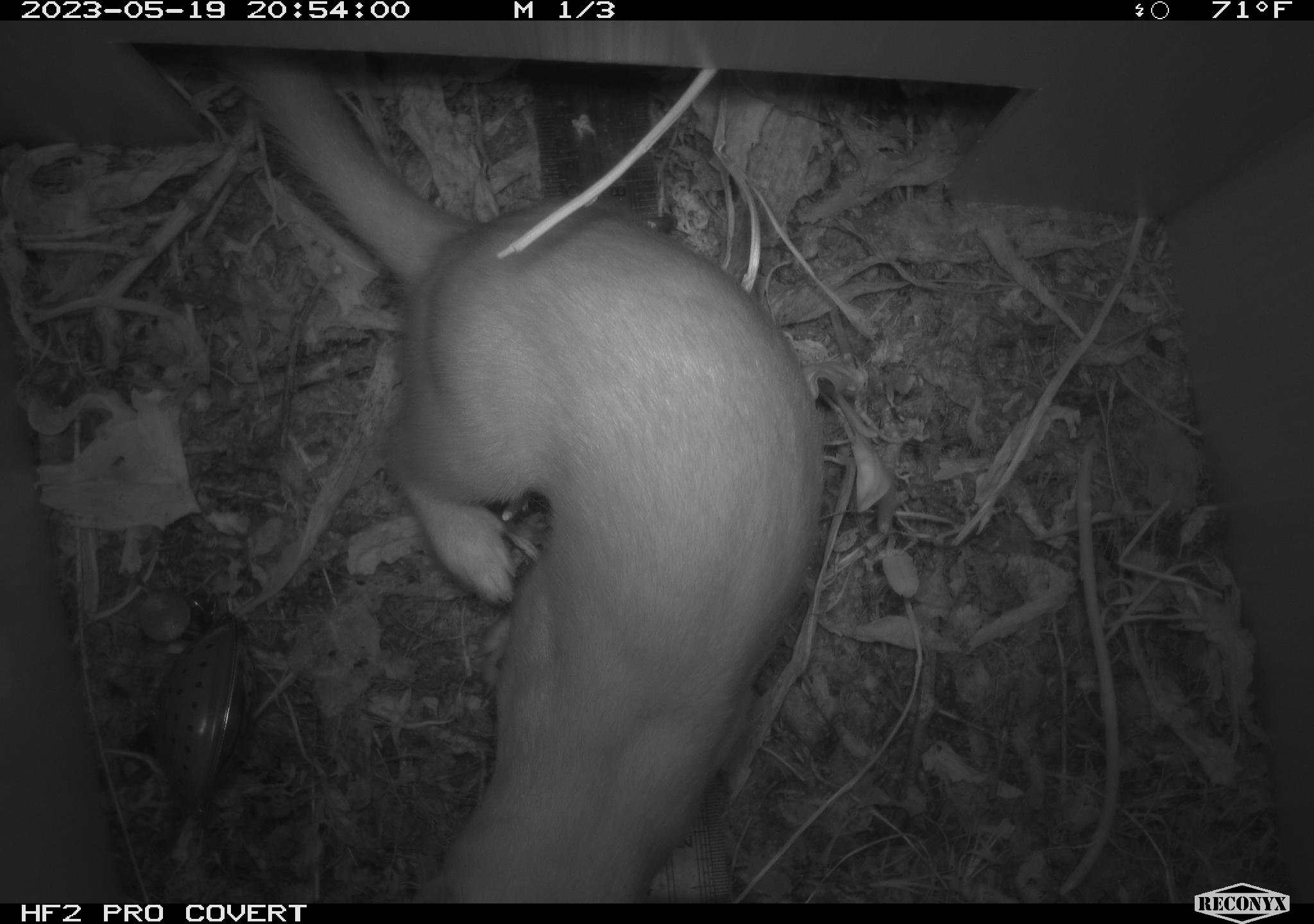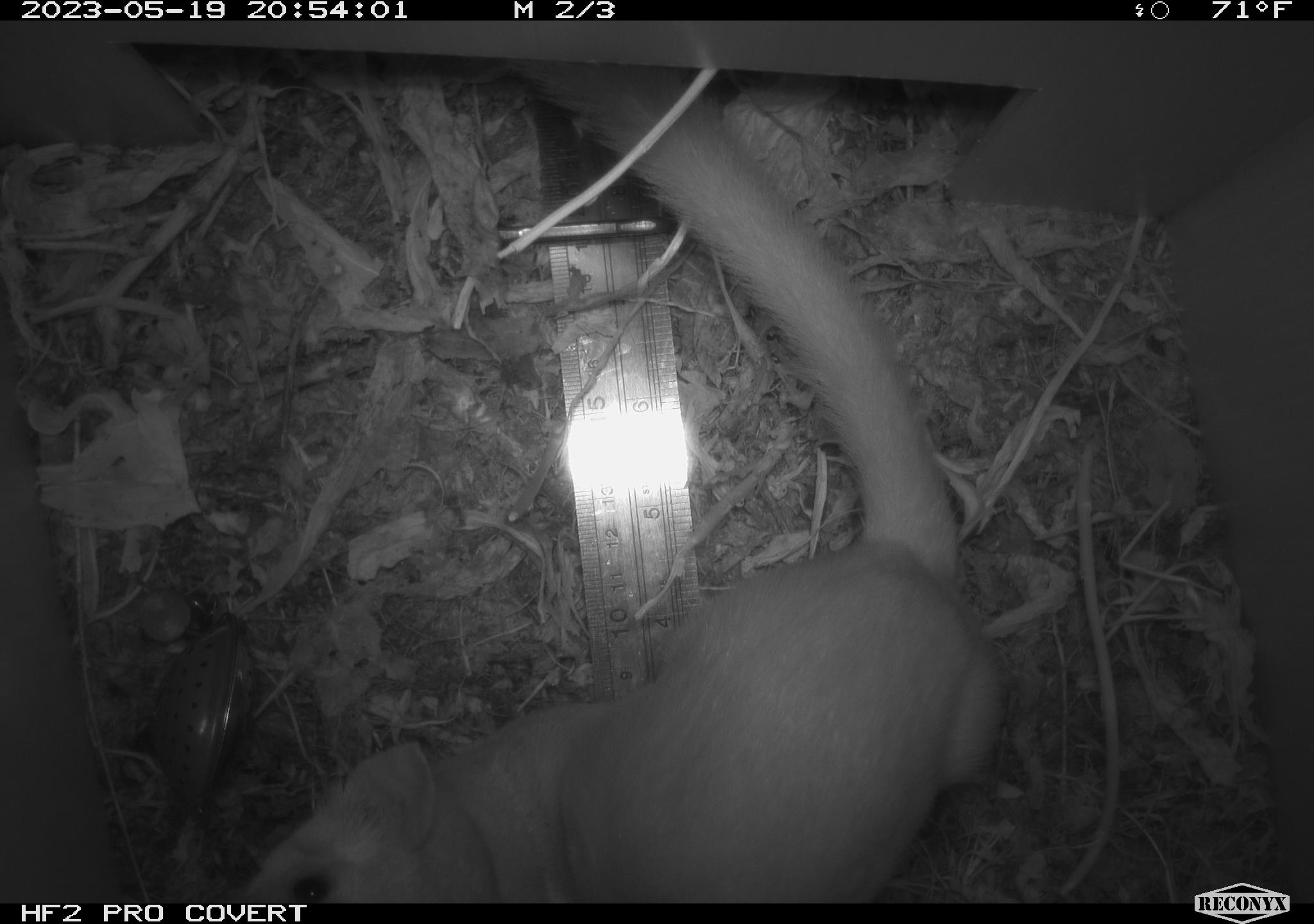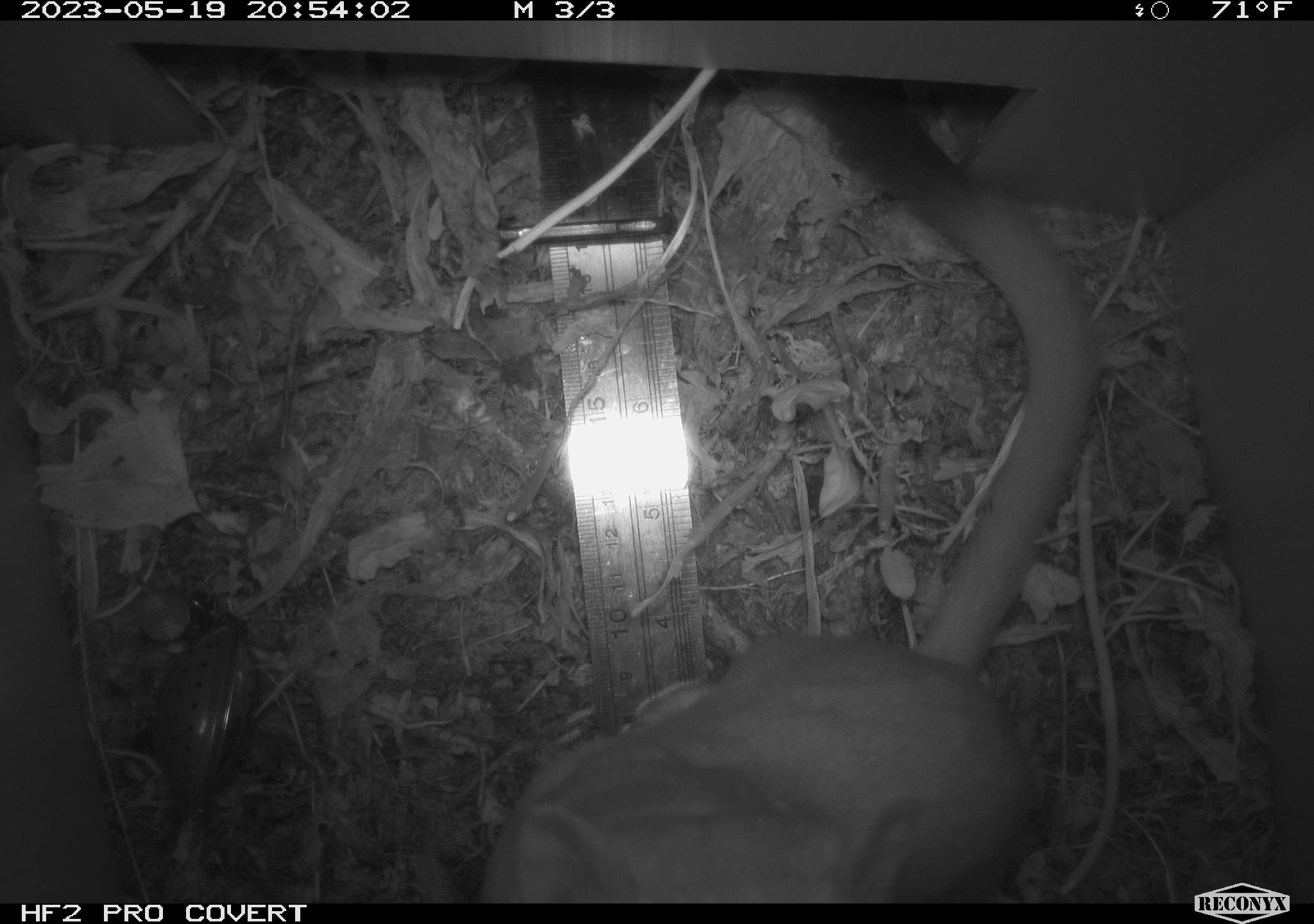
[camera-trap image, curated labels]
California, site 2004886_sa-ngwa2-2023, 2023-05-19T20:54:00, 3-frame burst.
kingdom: Animalia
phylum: Chordata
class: Mammalia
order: Carnivora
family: Mustelidae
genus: Neogale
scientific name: Neogale frenata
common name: long-tailed weasel